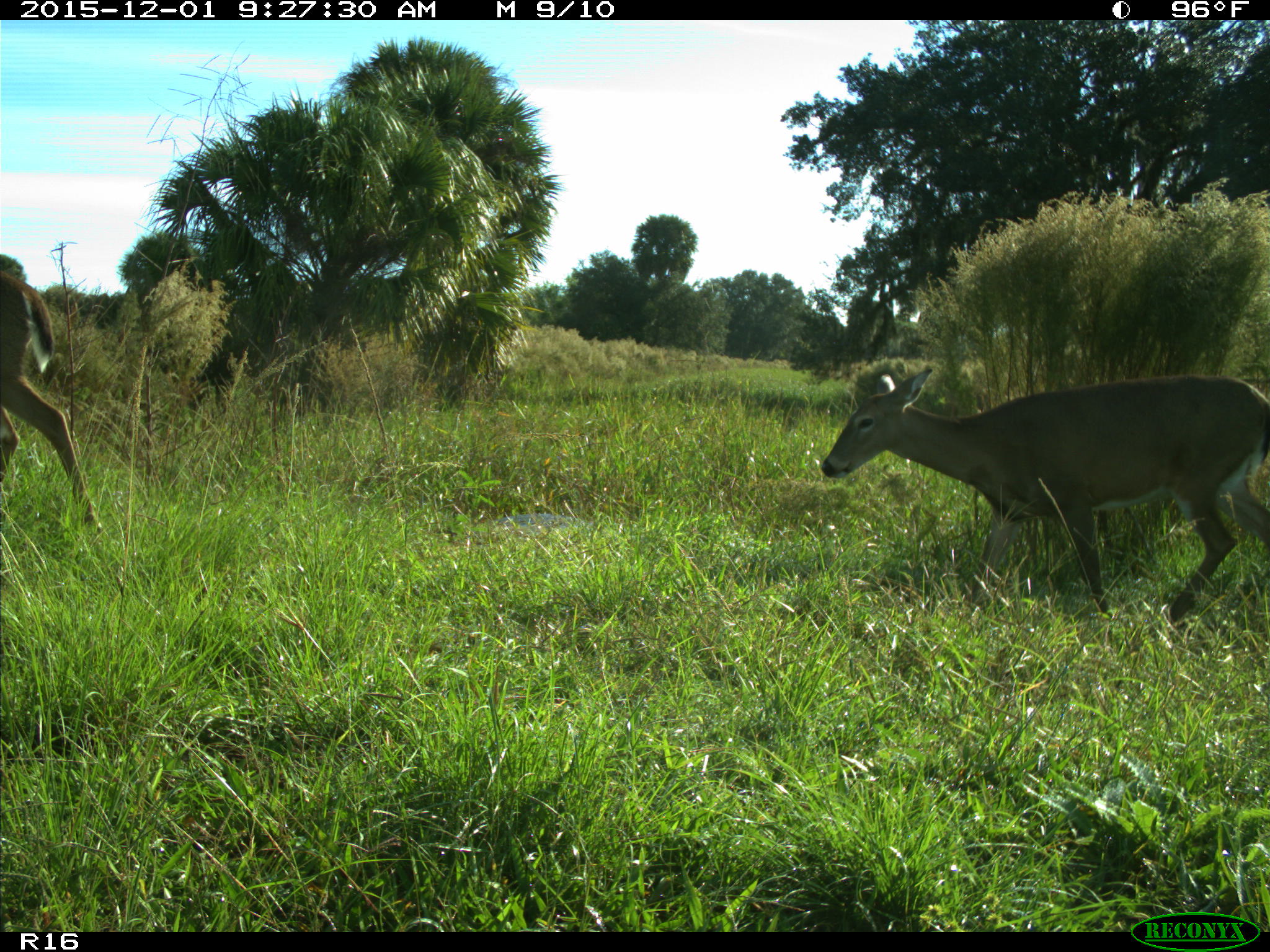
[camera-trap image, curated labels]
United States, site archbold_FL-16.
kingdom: Animalia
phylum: Chordata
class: Mammalia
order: Artiodactyla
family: Cervidae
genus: Odocoileus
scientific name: Odocoileus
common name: deer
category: unidentified deer